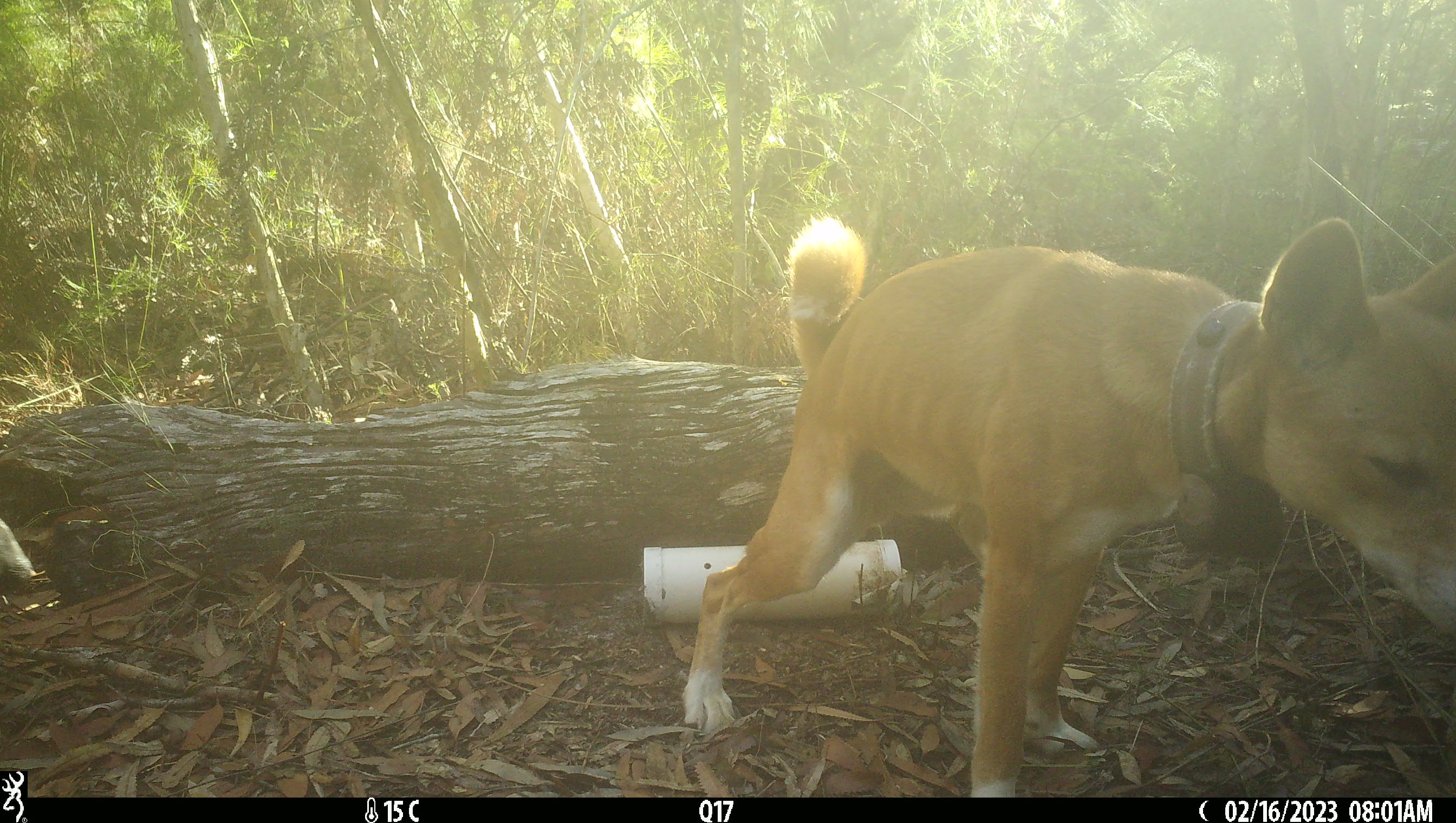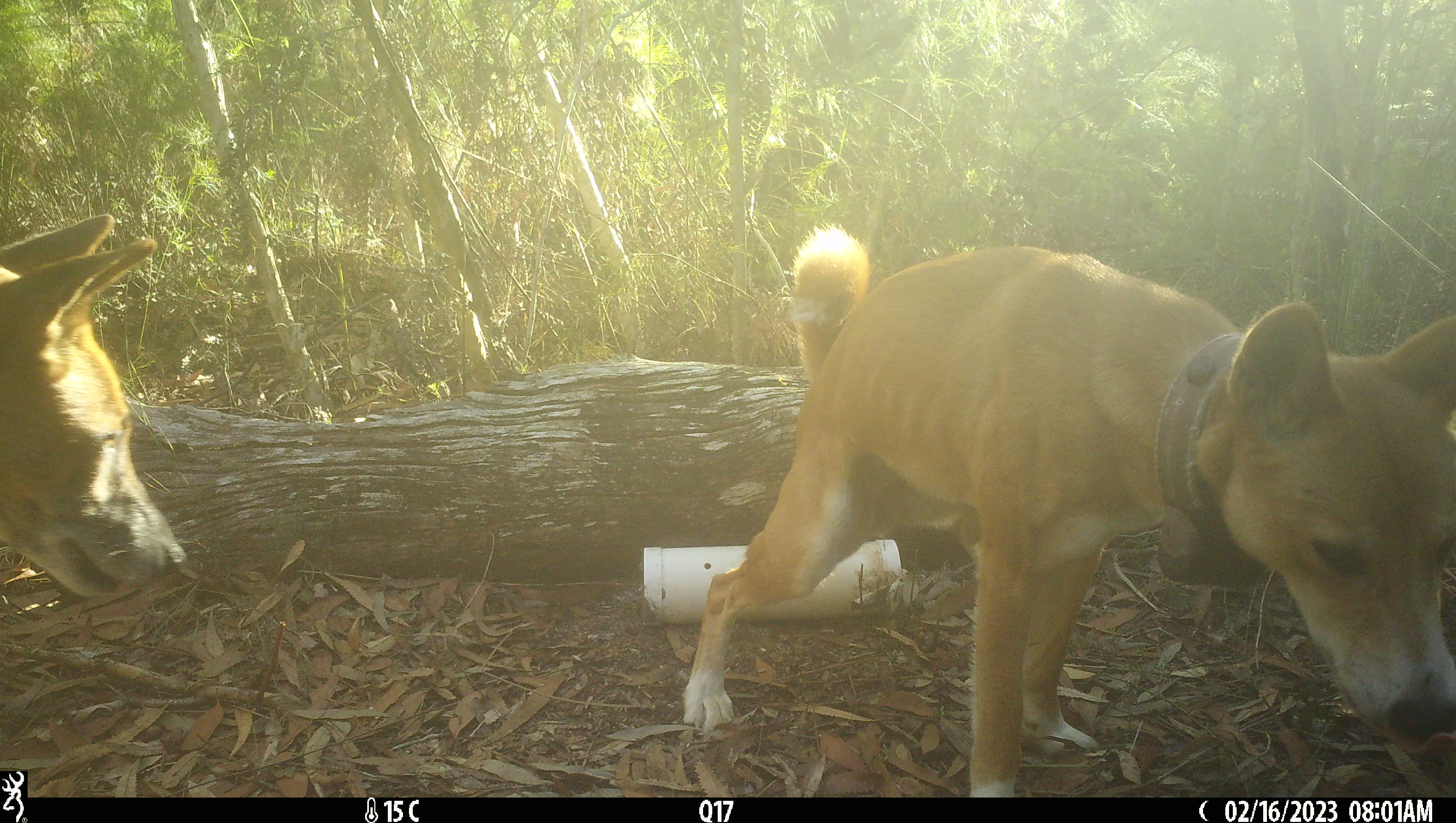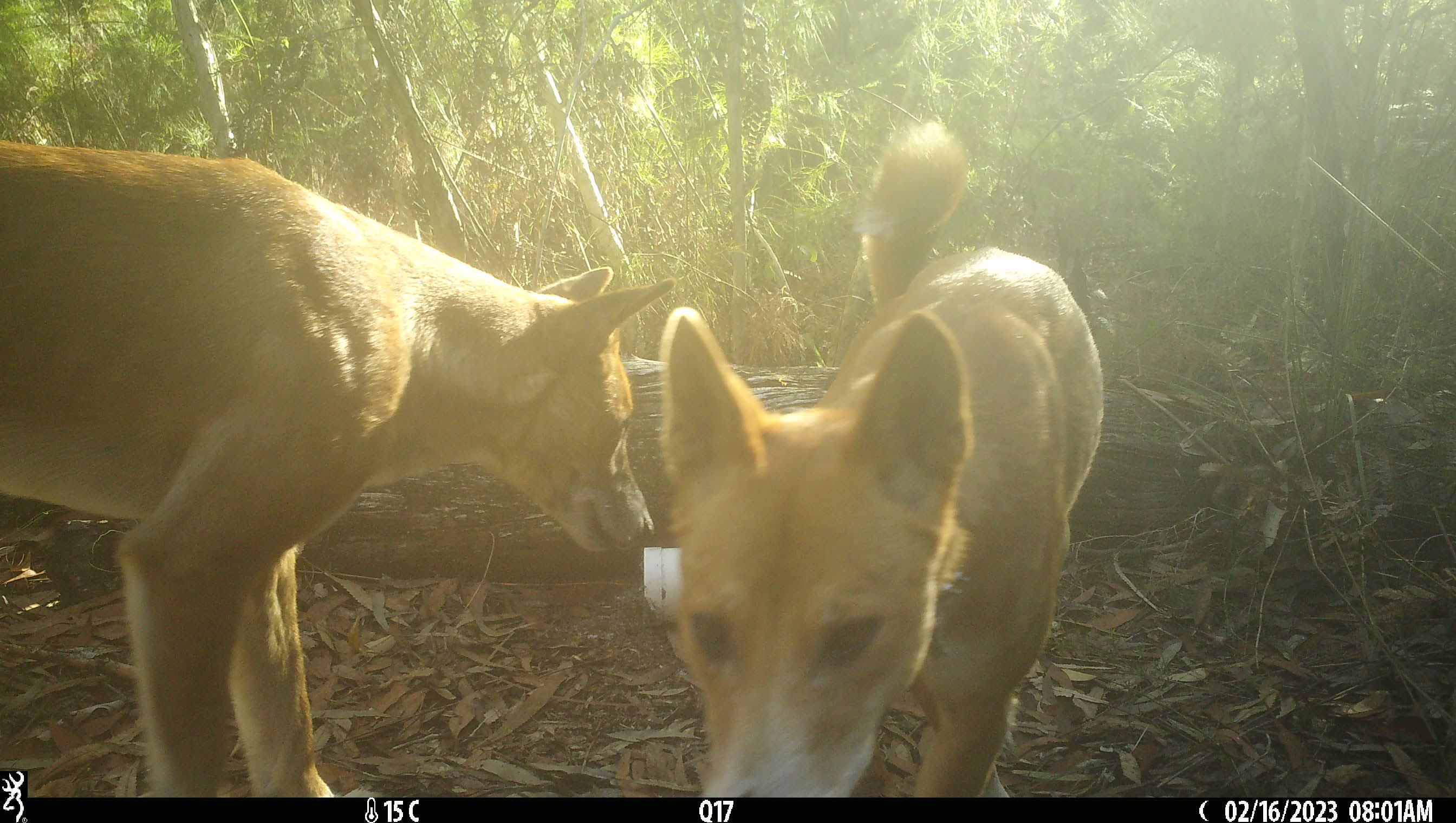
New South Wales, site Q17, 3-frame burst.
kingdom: Animalia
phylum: Chordata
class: Mammalia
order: Carnivora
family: Canidae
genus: Canis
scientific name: Canis familiaris dingo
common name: dingo